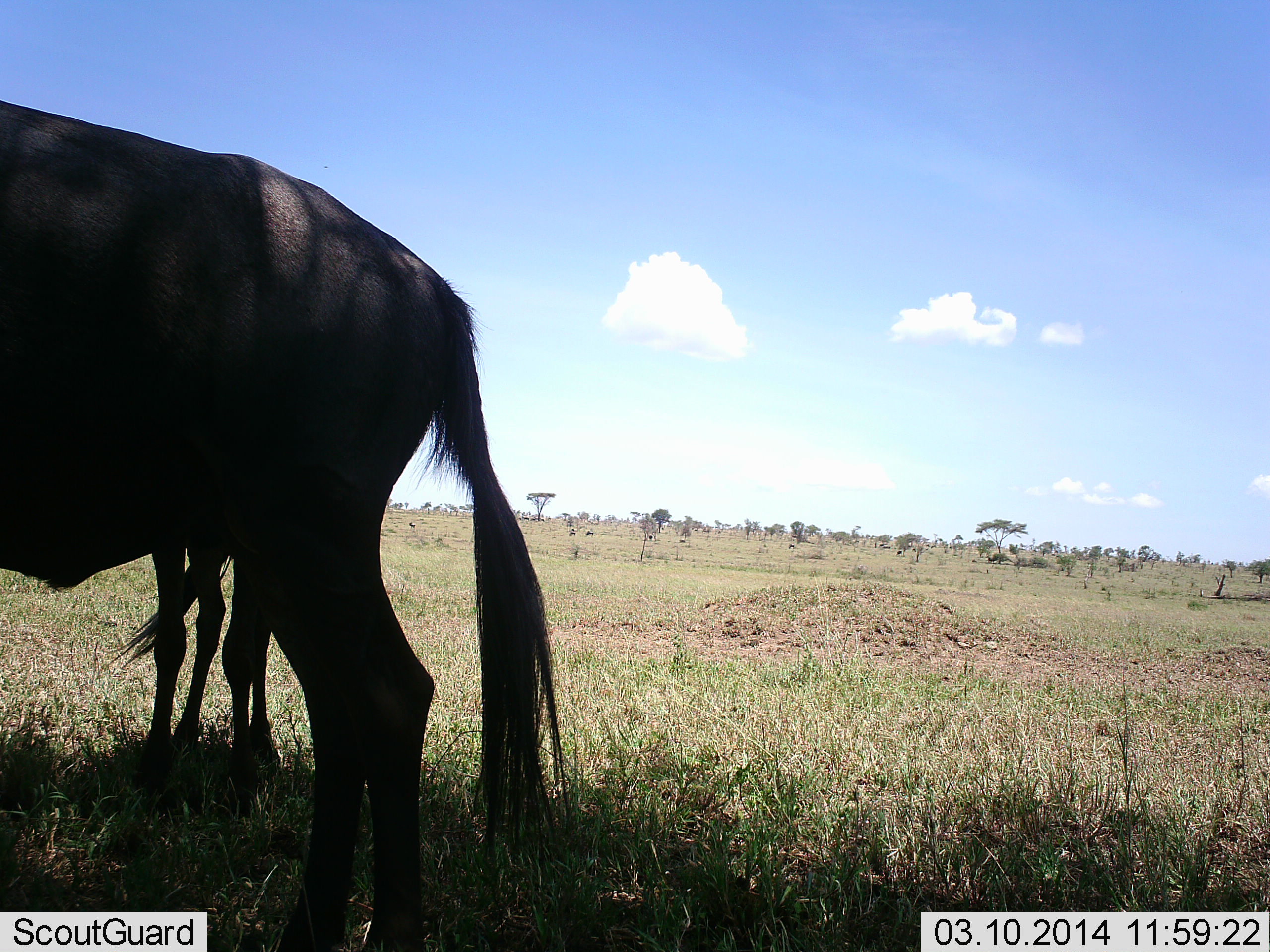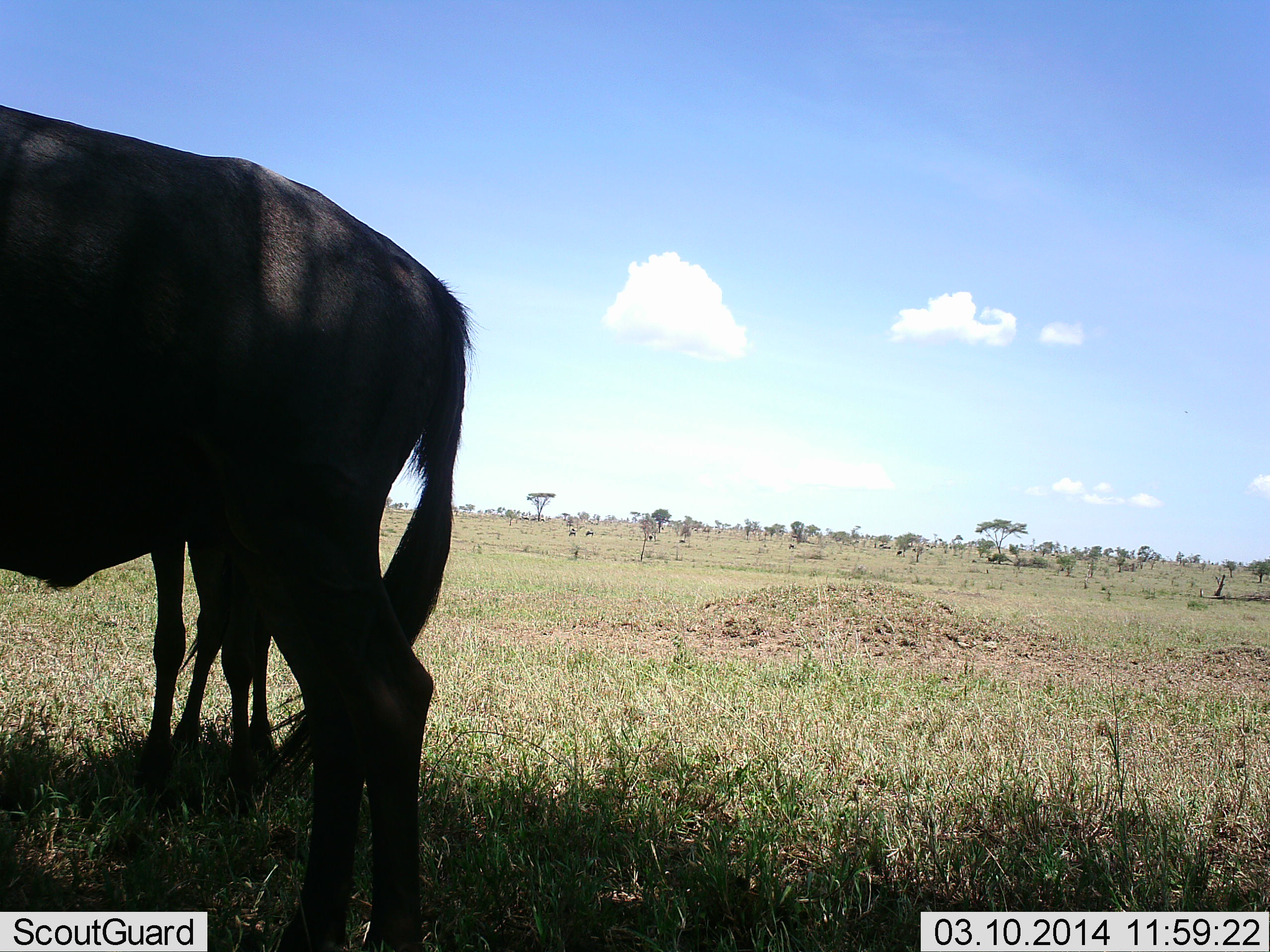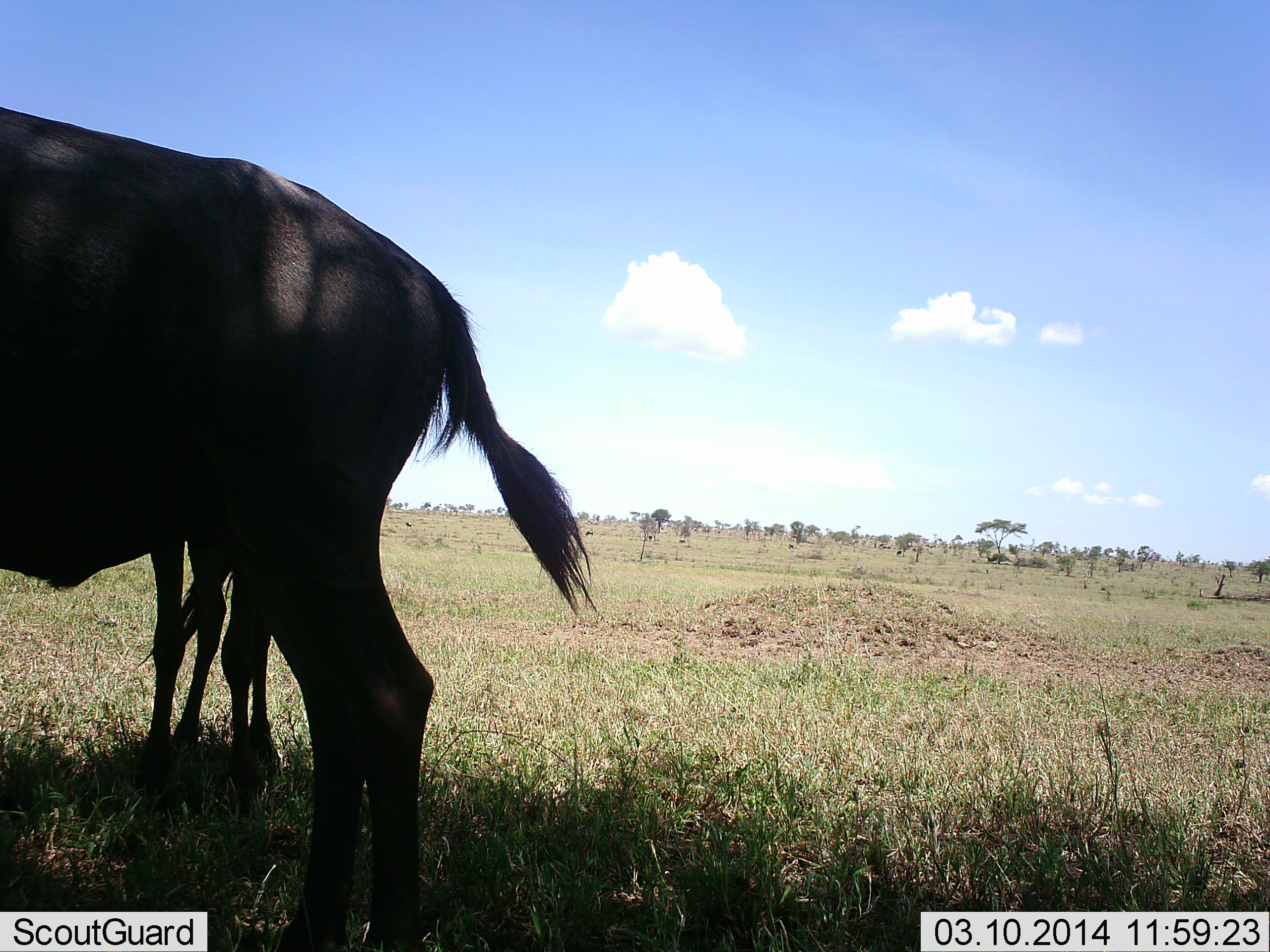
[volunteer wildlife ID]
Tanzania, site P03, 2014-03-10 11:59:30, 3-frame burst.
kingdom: Animalia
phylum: Chordata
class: Mammalia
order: Artiodactyla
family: Bovidae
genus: Connochaetes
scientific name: Connochaetes taurinus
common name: blue wildebeest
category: wildebeest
Wildebeest (blue wildebeest) (Connochaetes taurinus), count 2. Behavior (volunteer vote fractions): standing 100%, resting 0%, moving 0%, interacting 20%. Young present (vote fraction): 70%. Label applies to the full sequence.